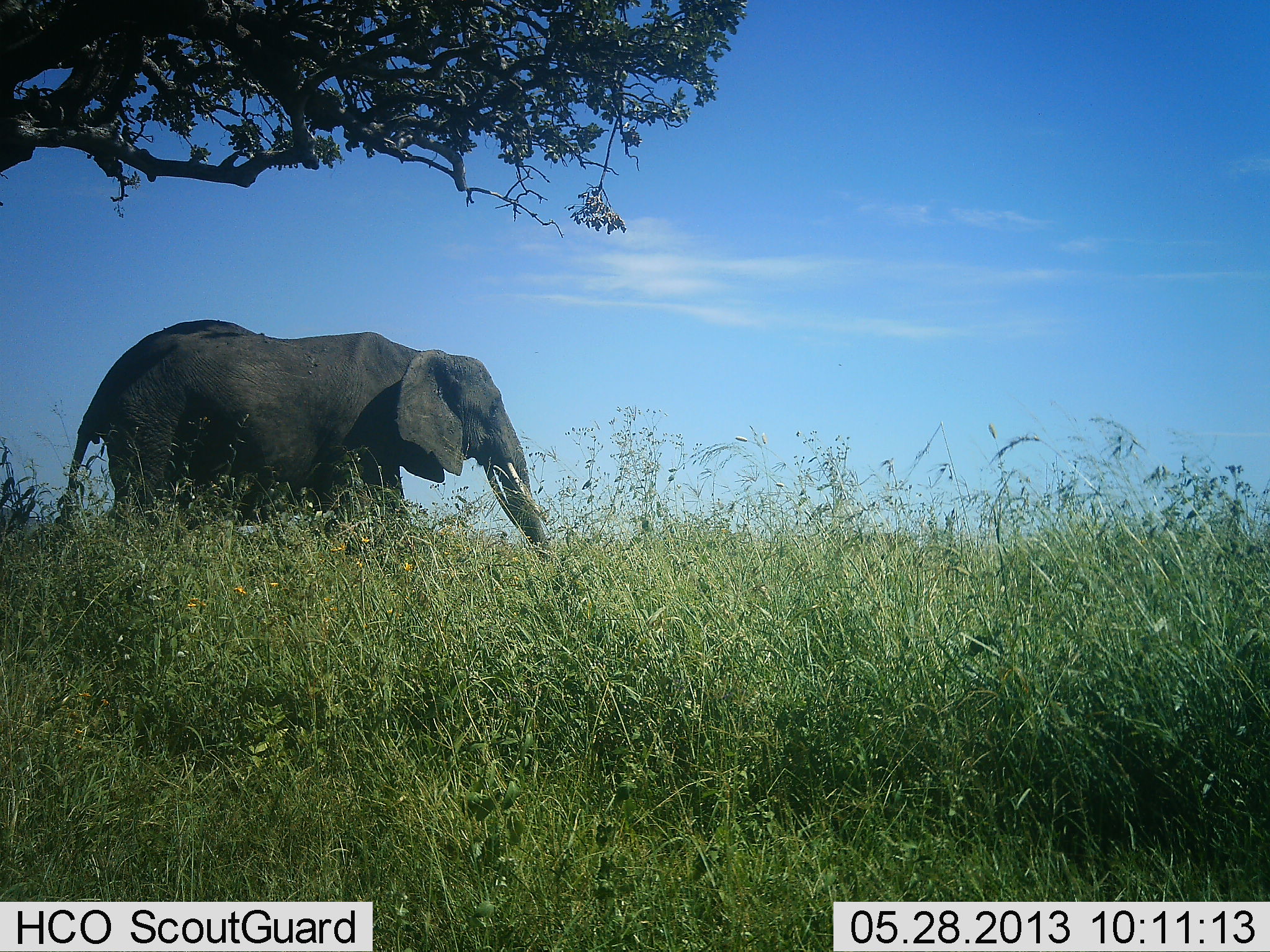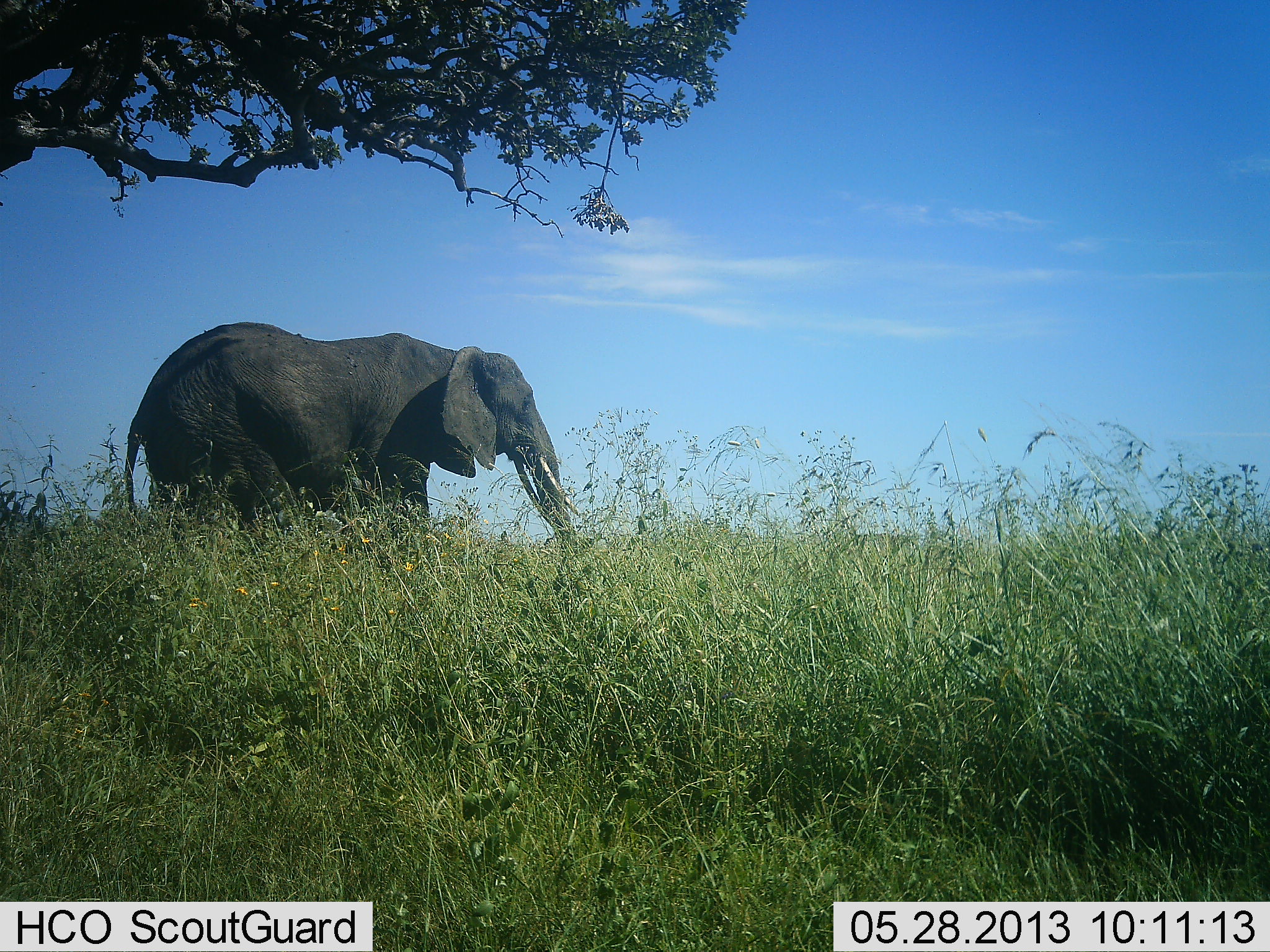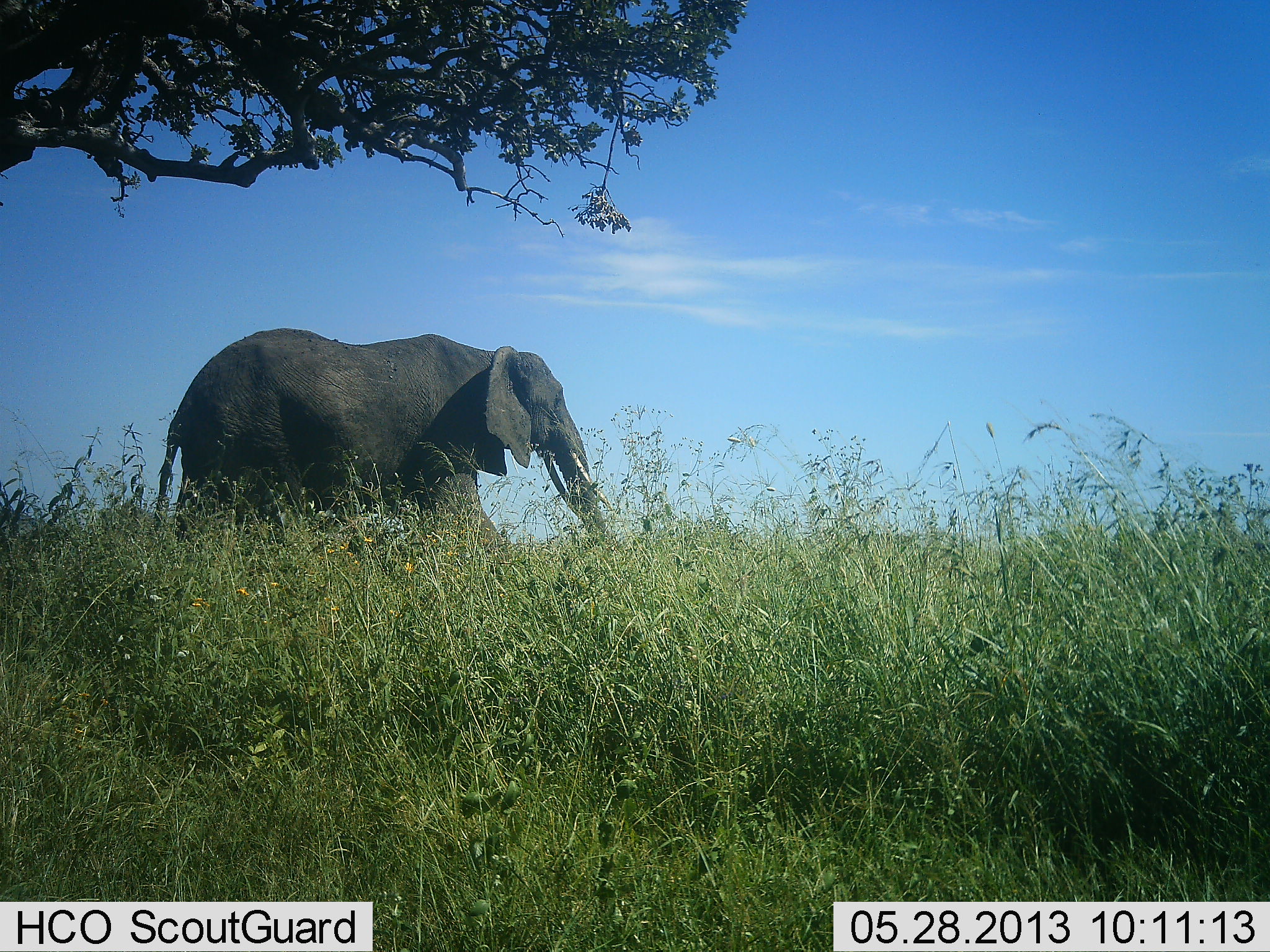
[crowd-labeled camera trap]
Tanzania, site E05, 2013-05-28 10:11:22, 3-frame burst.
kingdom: Animalia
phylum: Chordata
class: Mammalia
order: Proboscidea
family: Elephantidae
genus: Loxodonta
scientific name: Loxodonta africana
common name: african bush elephant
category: elephant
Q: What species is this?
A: Elephant (african bush elephant) (Loxodonta africana).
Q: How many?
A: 1.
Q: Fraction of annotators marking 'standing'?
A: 8%.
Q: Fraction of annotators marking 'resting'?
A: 0%.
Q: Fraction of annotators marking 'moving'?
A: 92%.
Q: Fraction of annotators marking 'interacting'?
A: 0%.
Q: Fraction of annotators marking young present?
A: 0%.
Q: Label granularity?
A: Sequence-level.